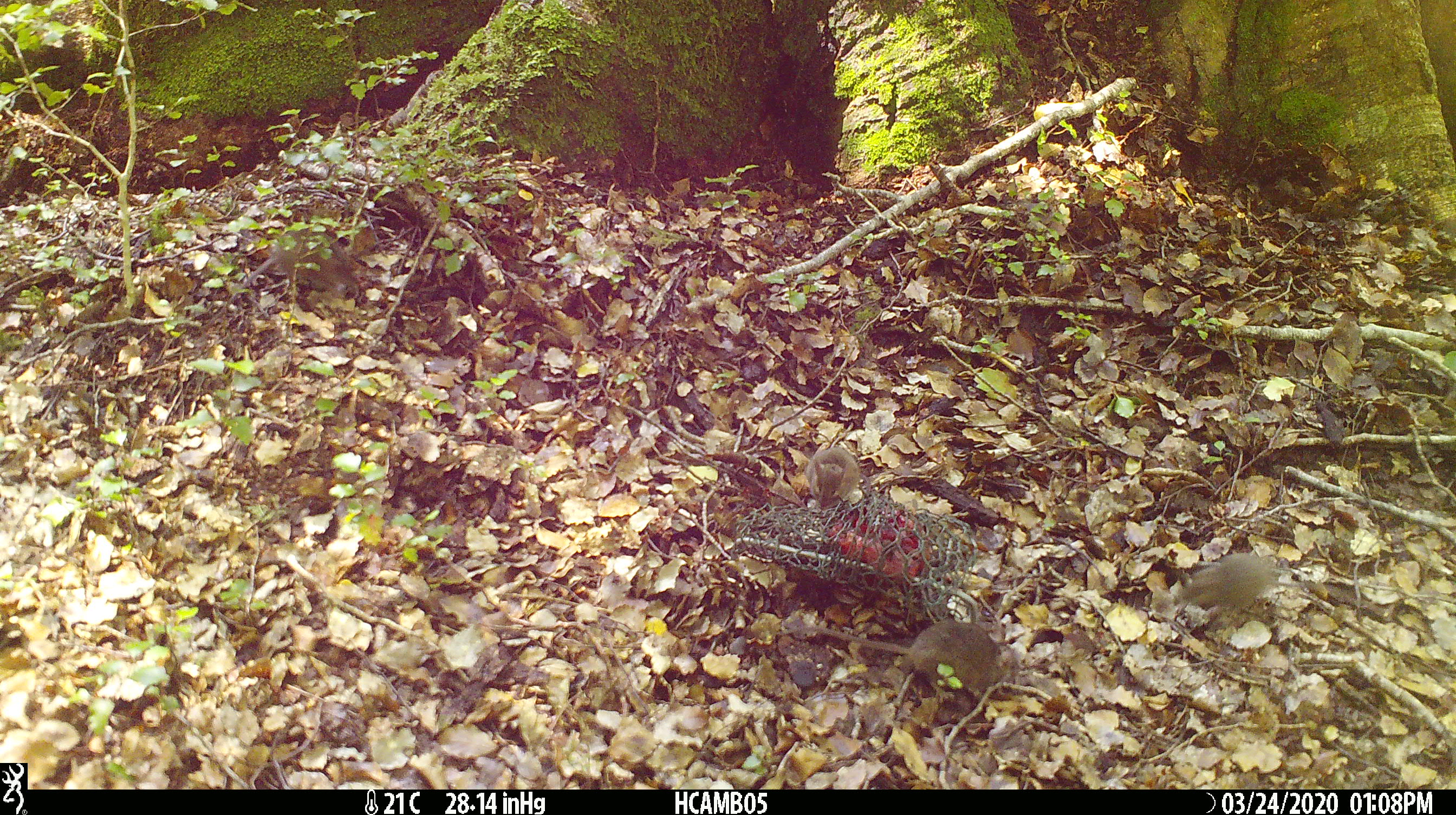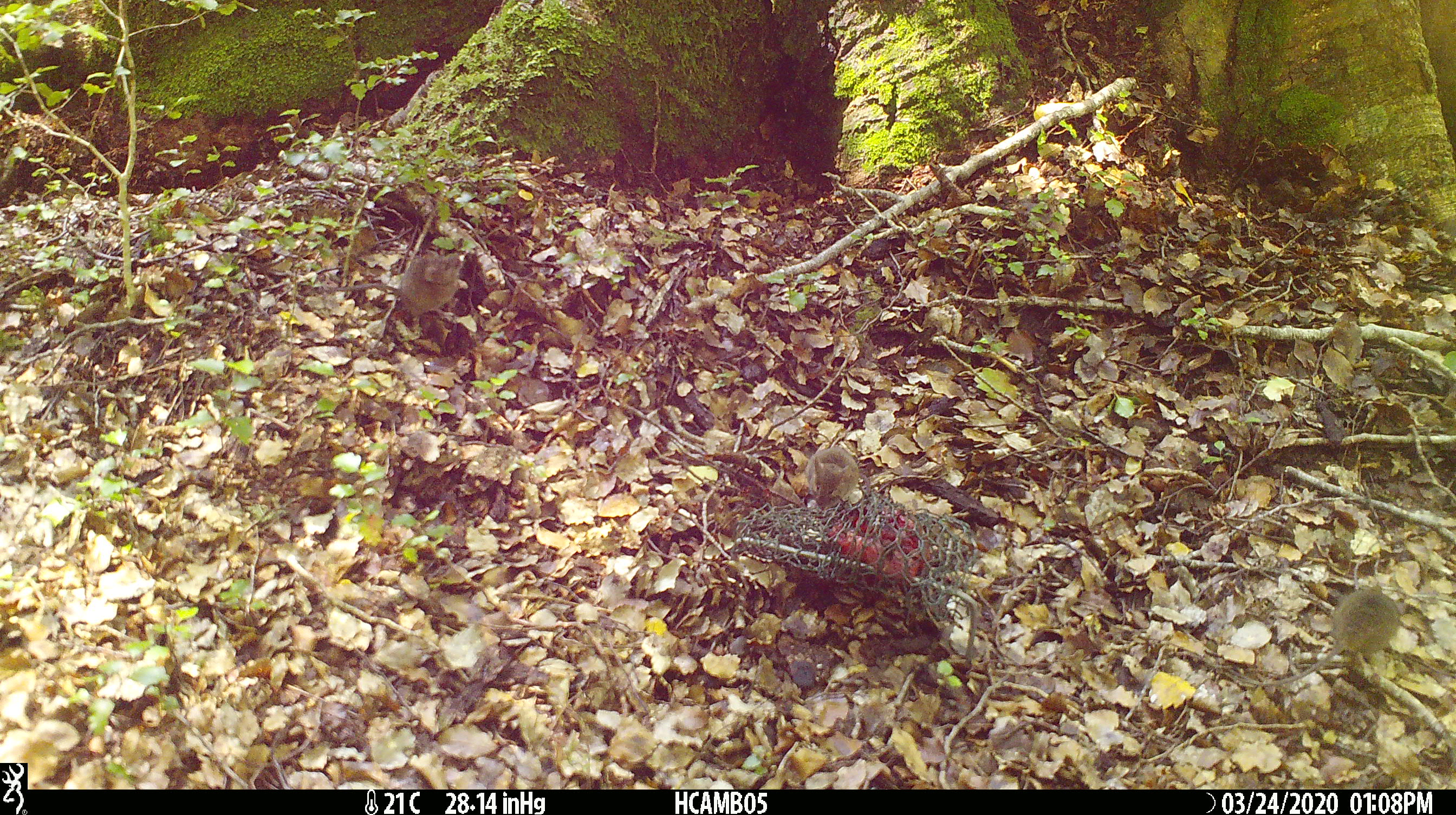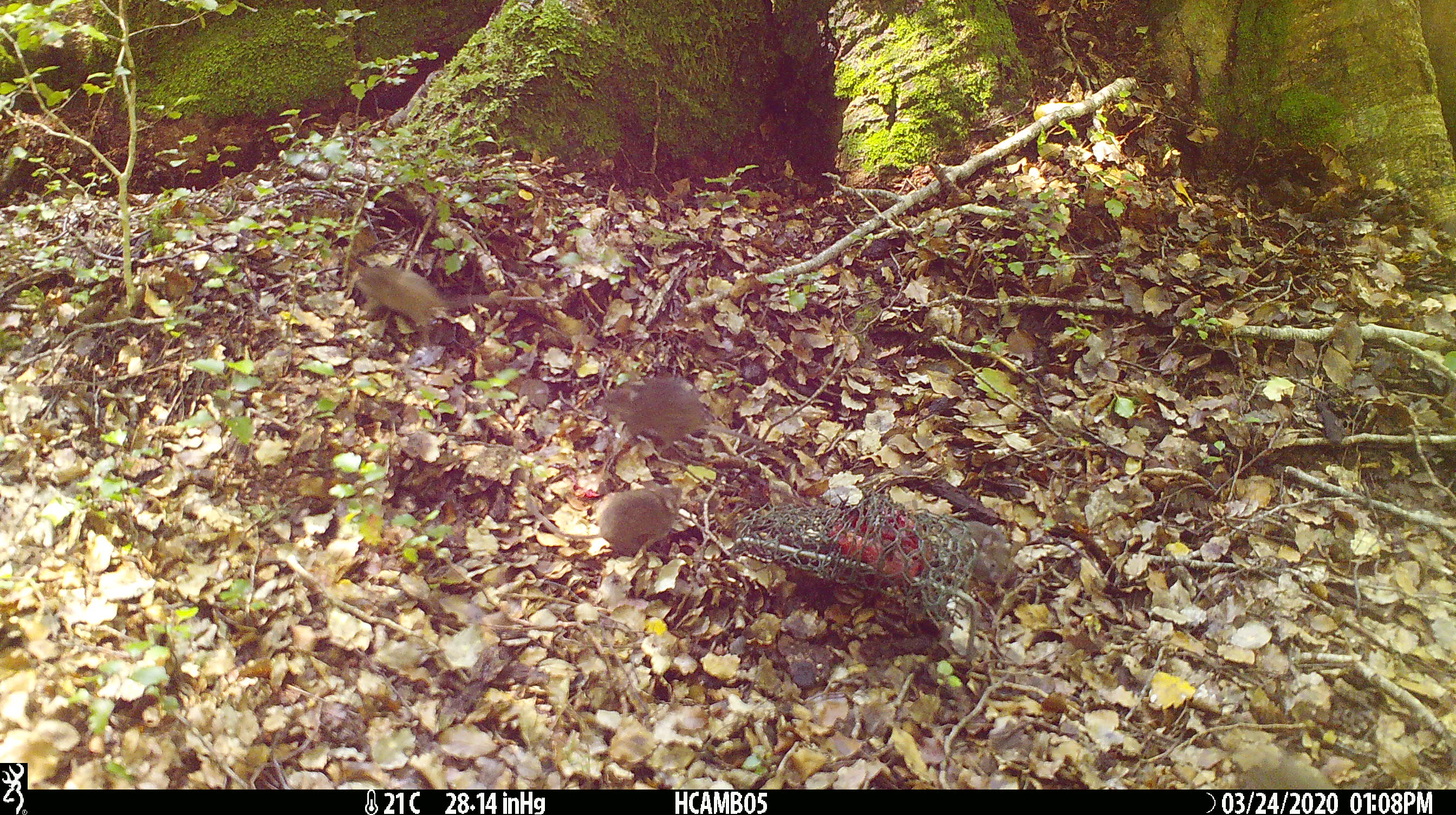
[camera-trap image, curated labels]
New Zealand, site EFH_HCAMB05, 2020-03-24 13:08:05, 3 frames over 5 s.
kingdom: Animalia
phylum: Chordata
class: Mammalia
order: Rodentia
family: Muridae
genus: Mus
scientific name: Mus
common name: mouse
Mouse (Mus).